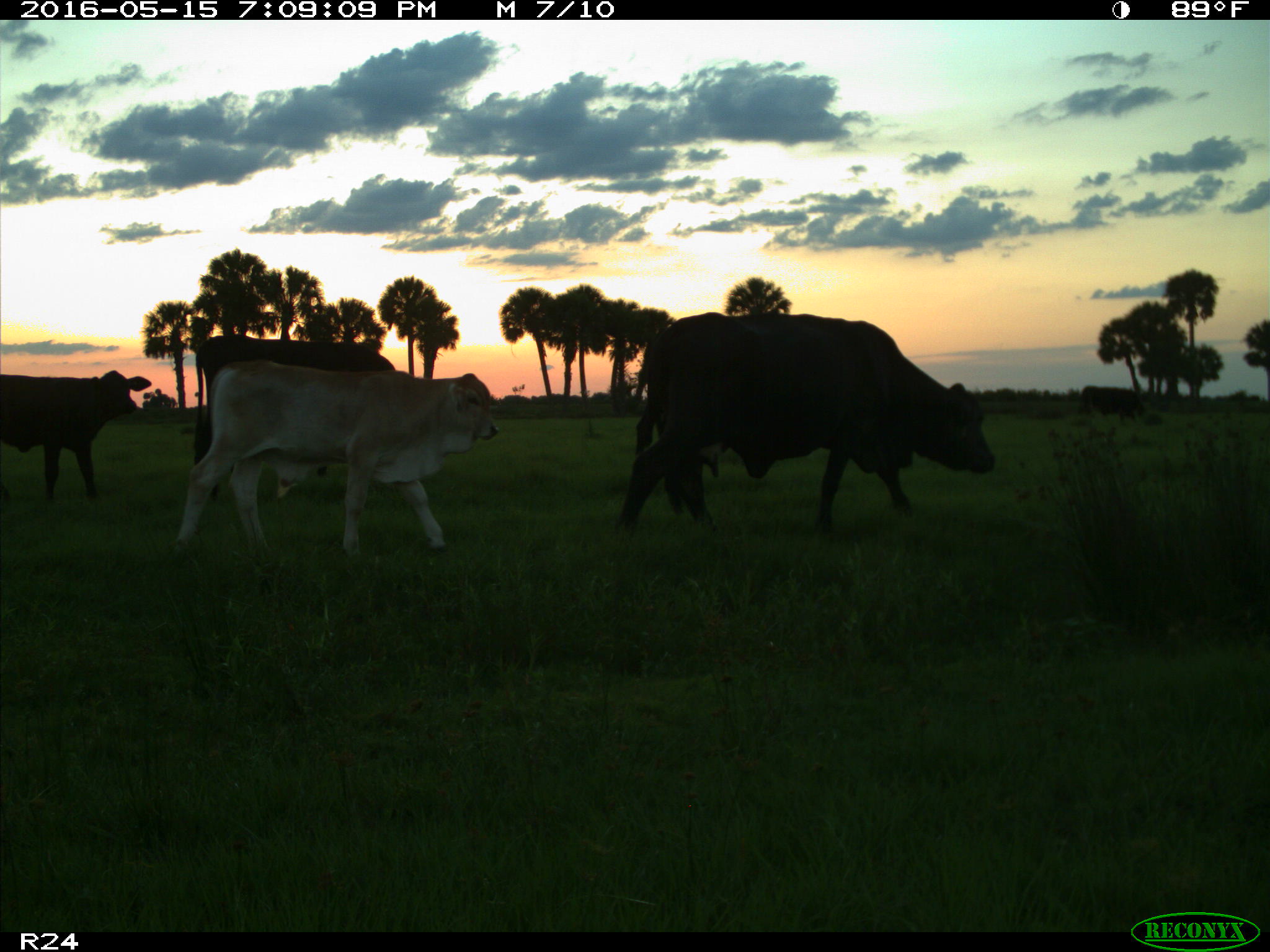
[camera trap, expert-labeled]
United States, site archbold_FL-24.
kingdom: Animalia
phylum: Chordata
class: Mammalia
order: Artiodactyla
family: Bovidae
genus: Bos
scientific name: Bos taurus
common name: domestic cow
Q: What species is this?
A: Bos taurus (domestic cow).